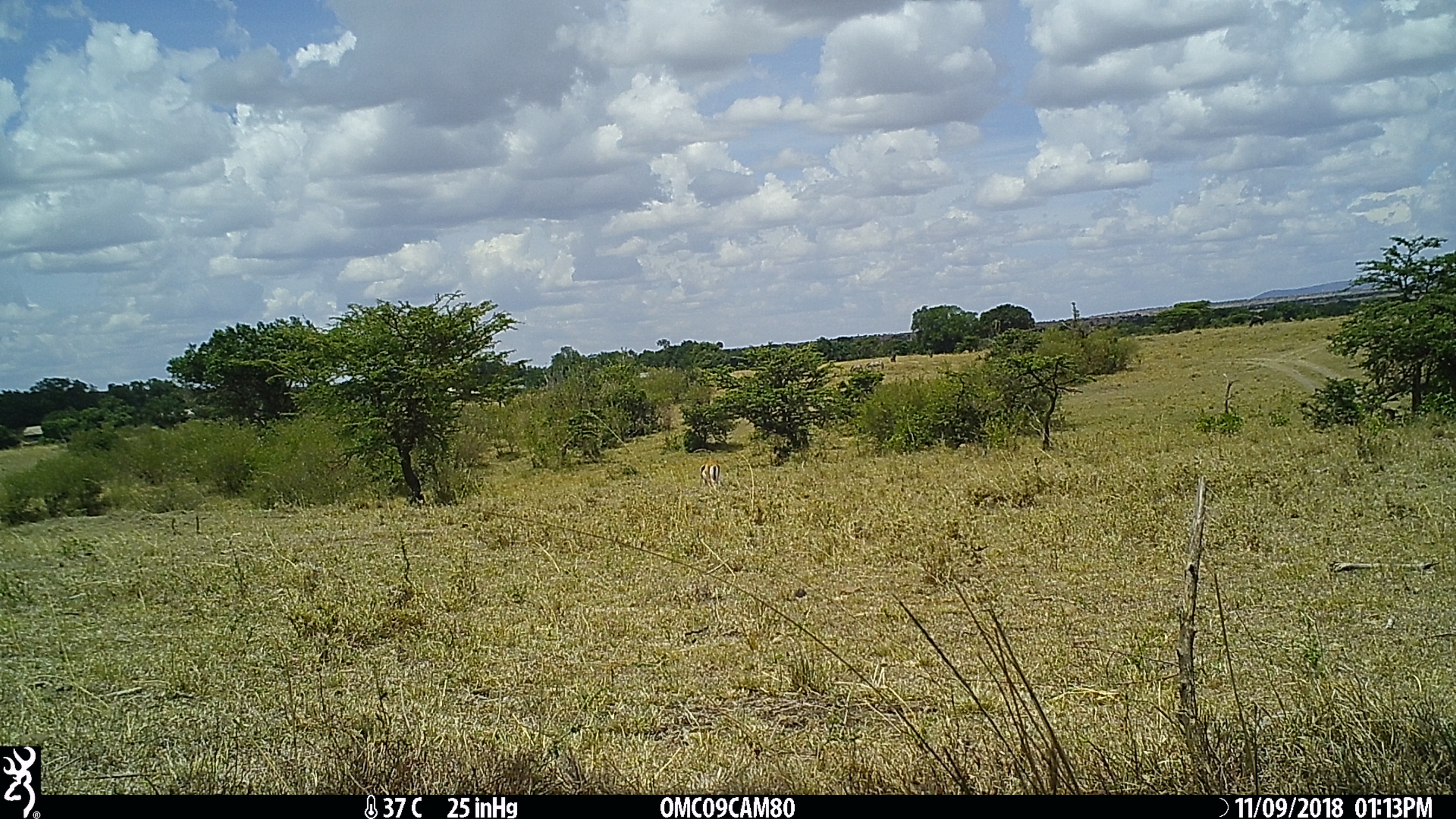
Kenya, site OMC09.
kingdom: Animalia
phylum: Chordata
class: Mammalia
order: Artiodactyla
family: Bovidae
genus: Eudorcas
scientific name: Eudorcas thomsonii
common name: thomon's gazelle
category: gazelle thomsons